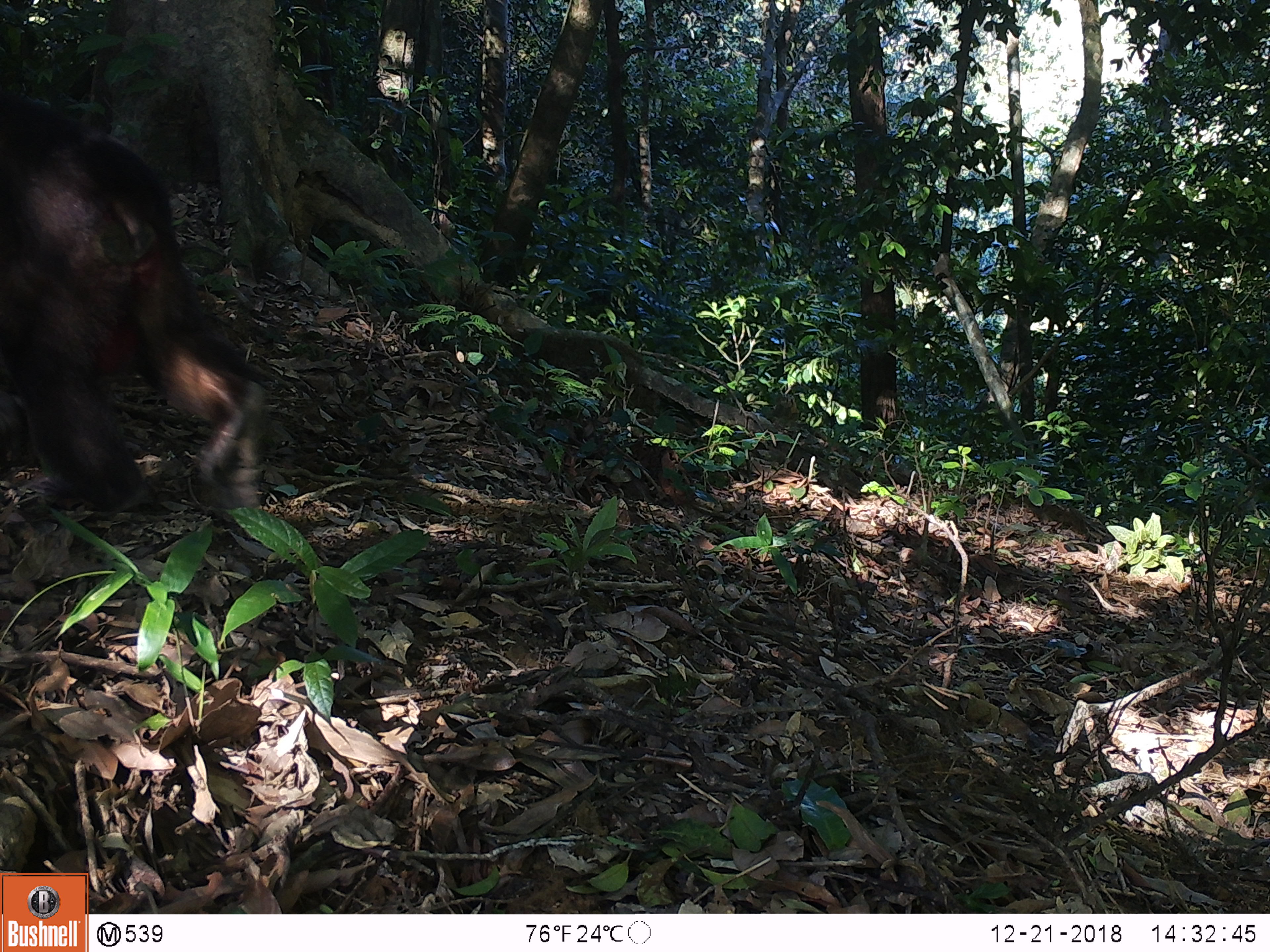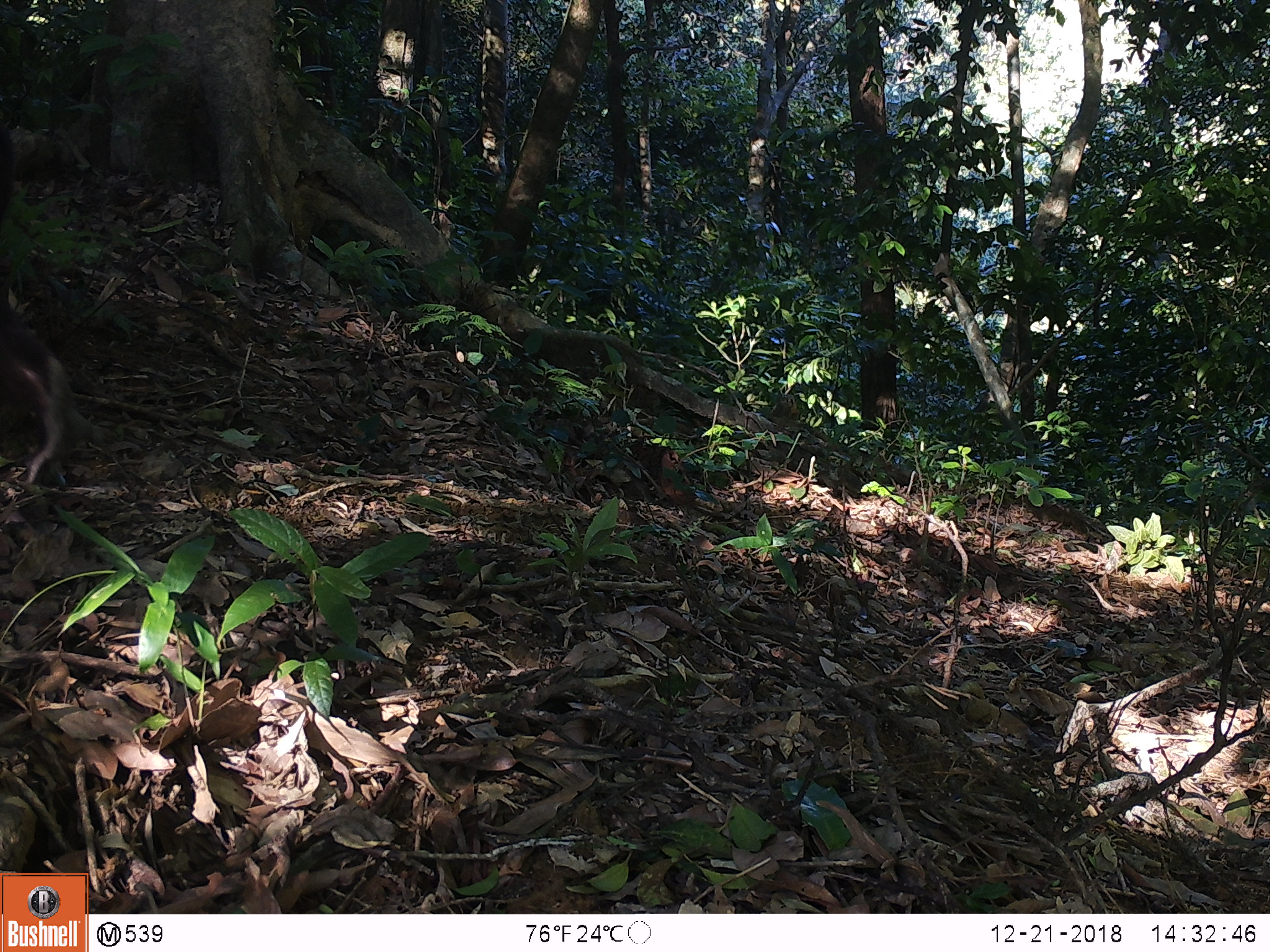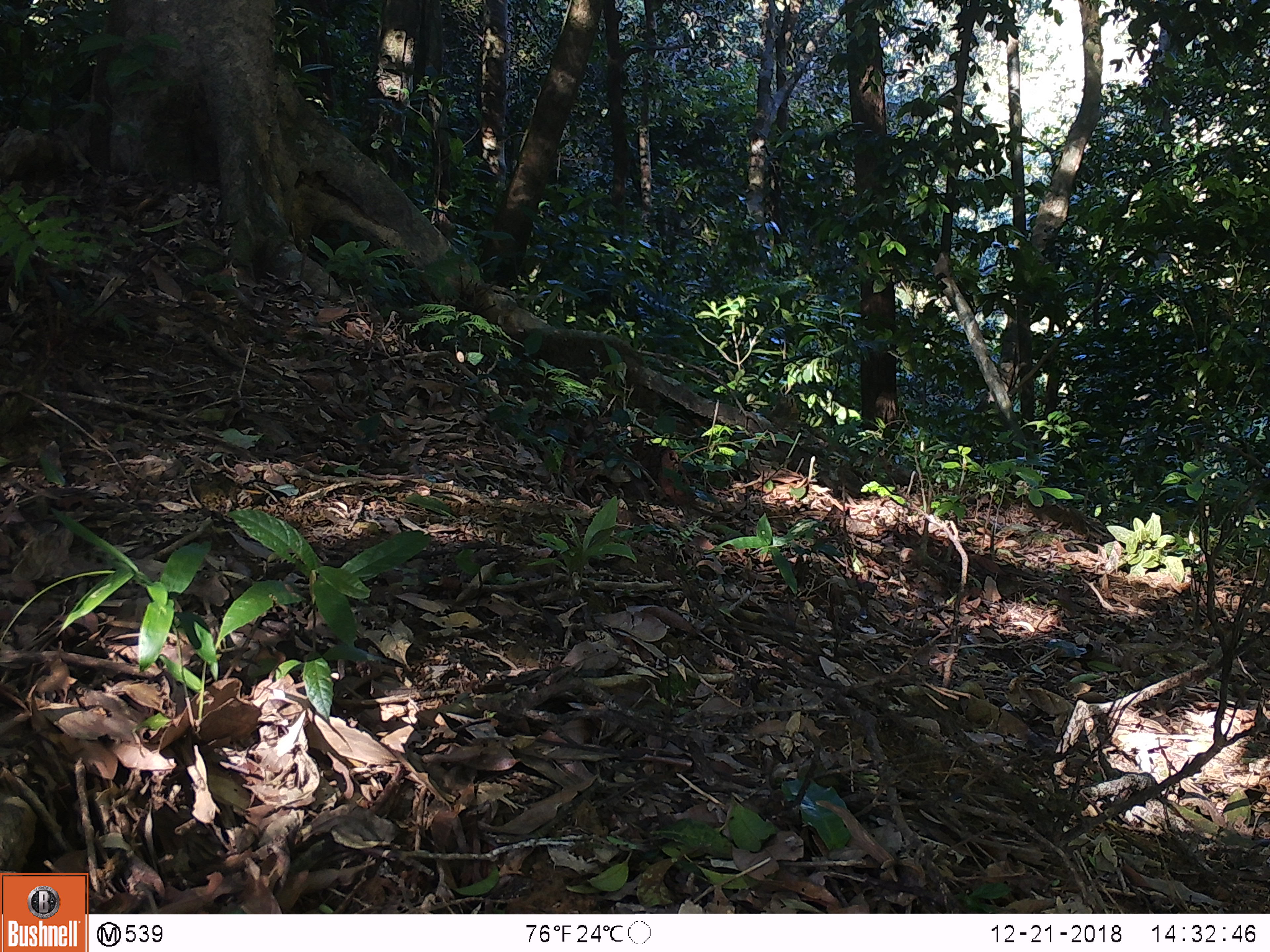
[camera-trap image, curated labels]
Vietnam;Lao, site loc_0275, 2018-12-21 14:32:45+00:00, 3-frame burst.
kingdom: Animalia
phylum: Chordata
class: Mammalia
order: Primates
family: Cercopithecidae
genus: Macaca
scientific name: Macaca arctoides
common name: stump-tailed macaque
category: stump tailed macaque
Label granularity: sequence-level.